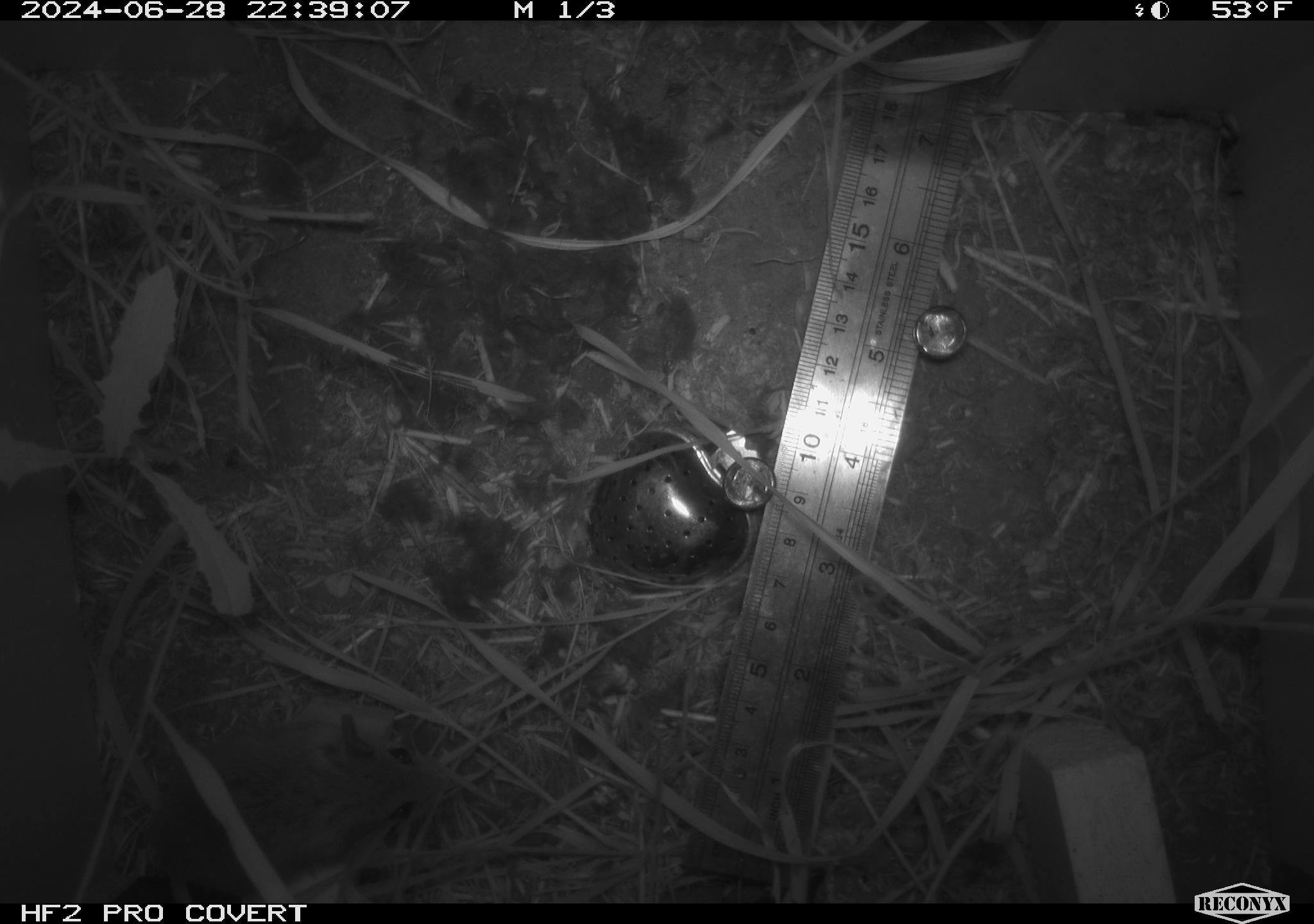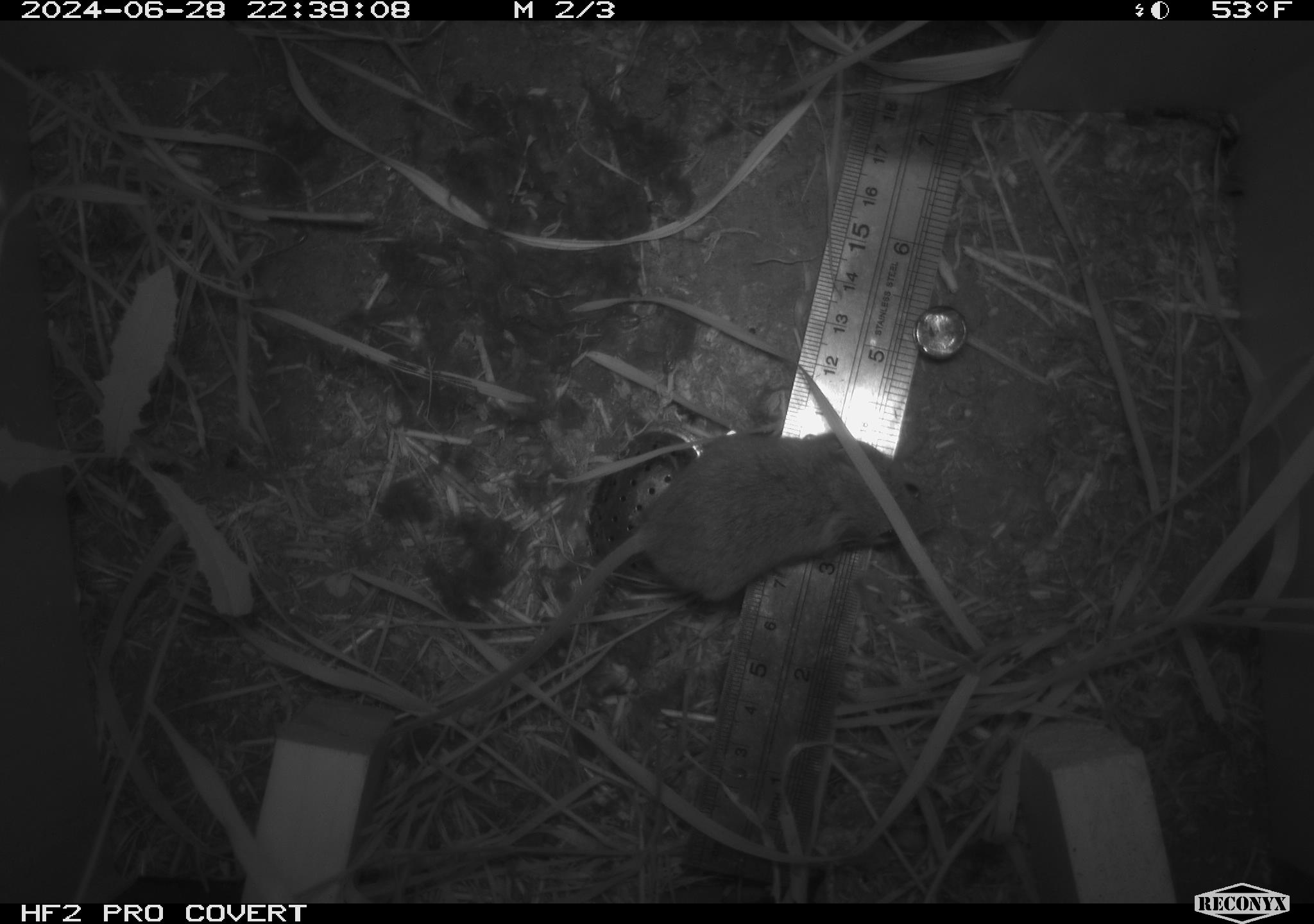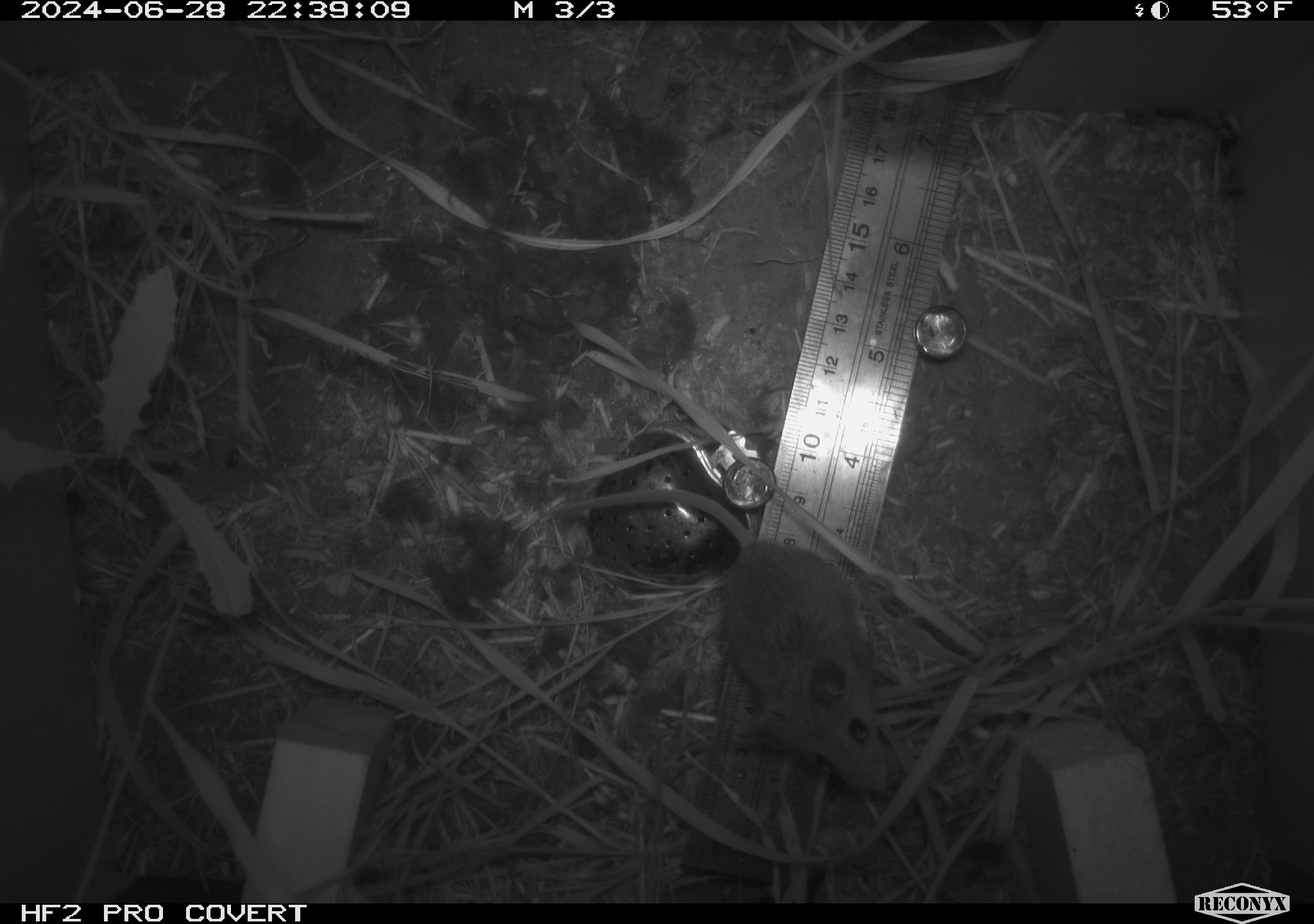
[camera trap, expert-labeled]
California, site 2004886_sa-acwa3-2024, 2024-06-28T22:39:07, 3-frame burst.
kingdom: Animalia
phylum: Chordata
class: Mammalia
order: Rodentia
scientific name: Rodentia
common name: mouse species